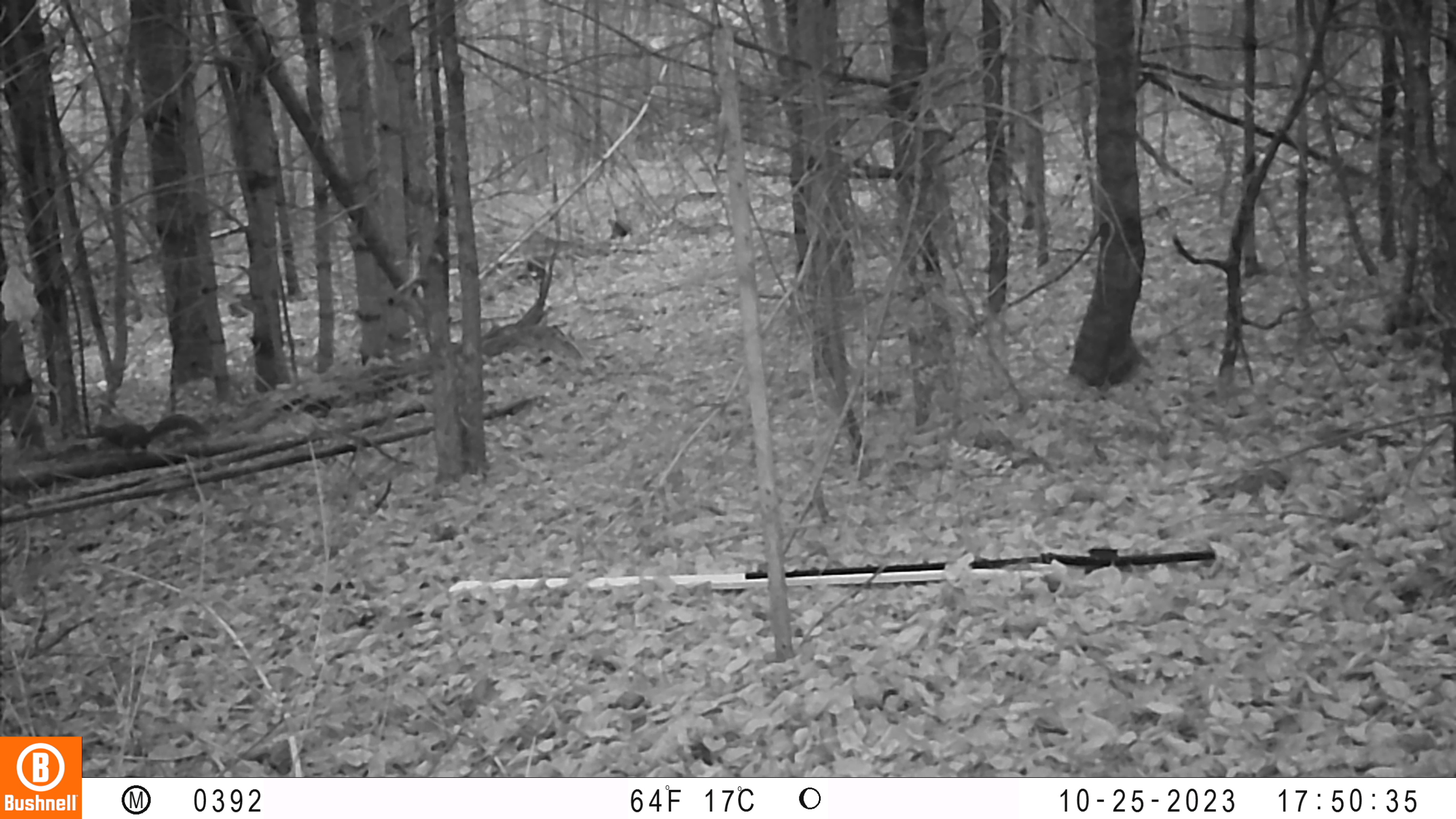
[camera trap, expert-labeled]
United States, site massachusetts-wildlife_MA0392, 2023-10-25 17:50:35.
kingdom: Animalia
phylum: Chordata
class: Mammalia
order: Rodentia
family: Sciuridae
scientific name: Sciuridae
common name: squirrel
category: squirrel sp.